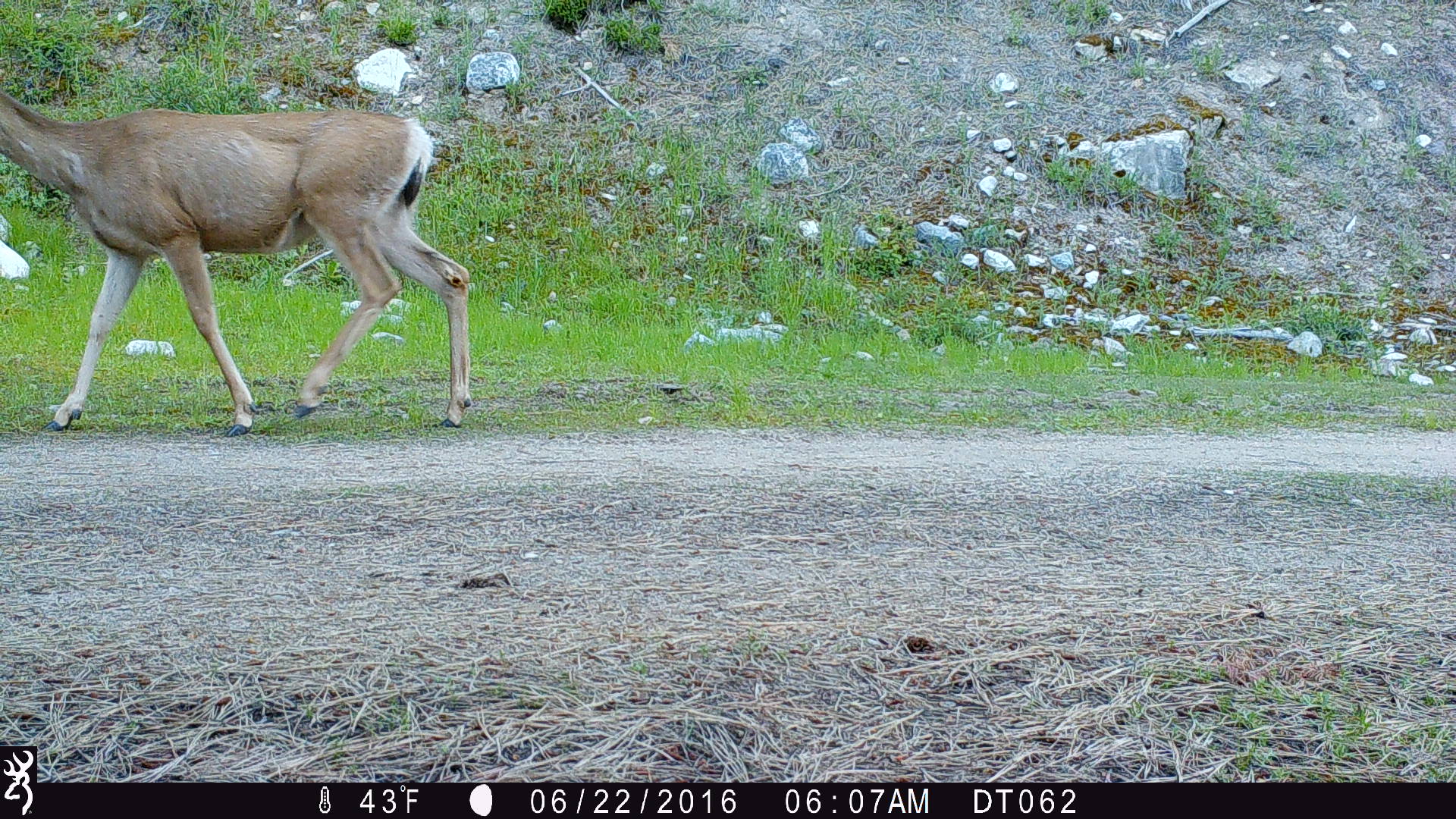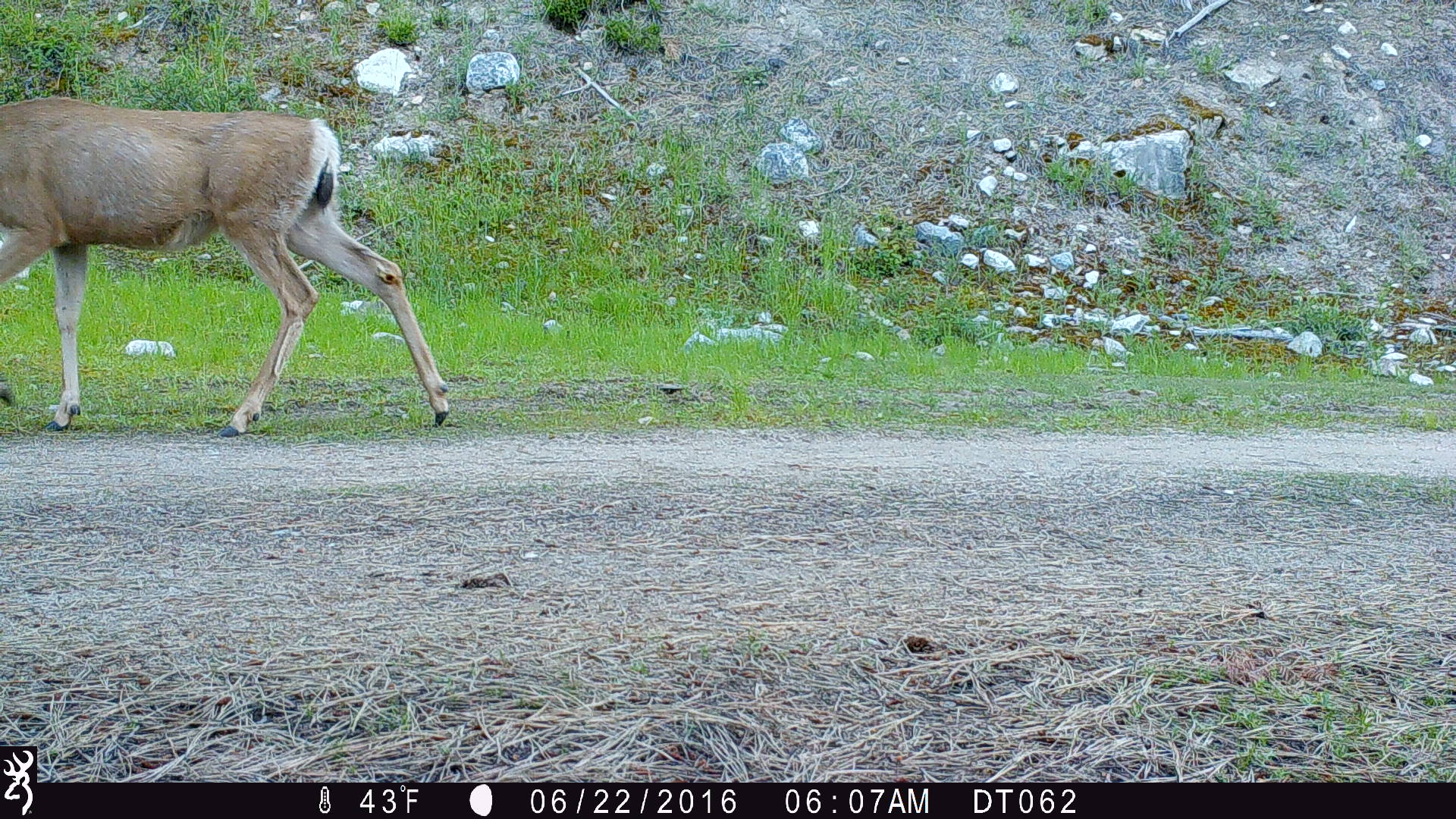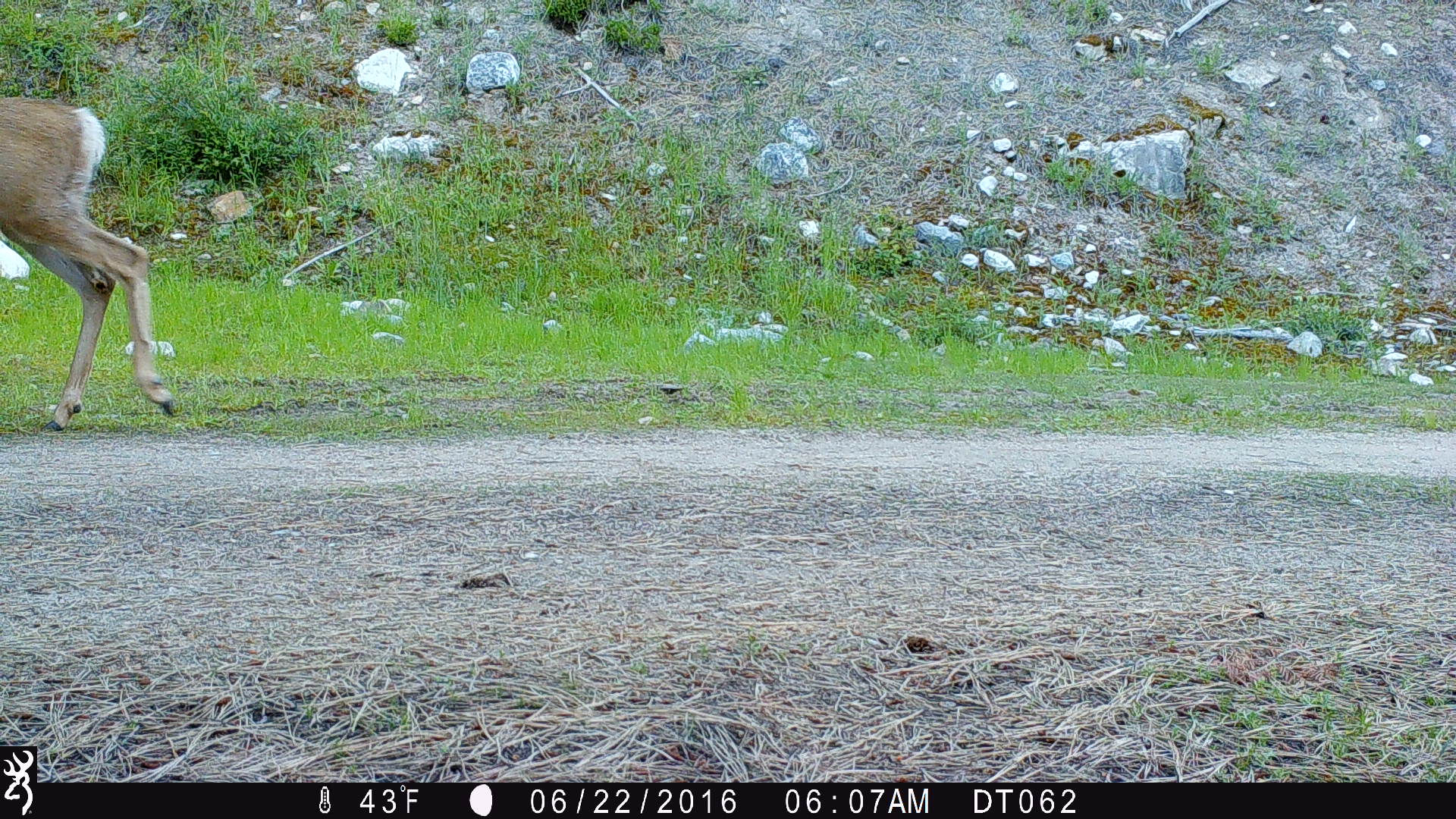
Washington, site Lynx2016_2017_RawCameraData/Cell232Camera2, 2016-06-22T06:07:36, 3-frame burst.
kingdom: Animalia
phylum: Chordata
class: Mammalia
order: Artiodactyla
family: Cervidae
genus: Odocoileus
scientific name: Odocoileus hemionus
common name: mule deer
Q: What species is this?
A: Odocoileus hemionus (mule deer).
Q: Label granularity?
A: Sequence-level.